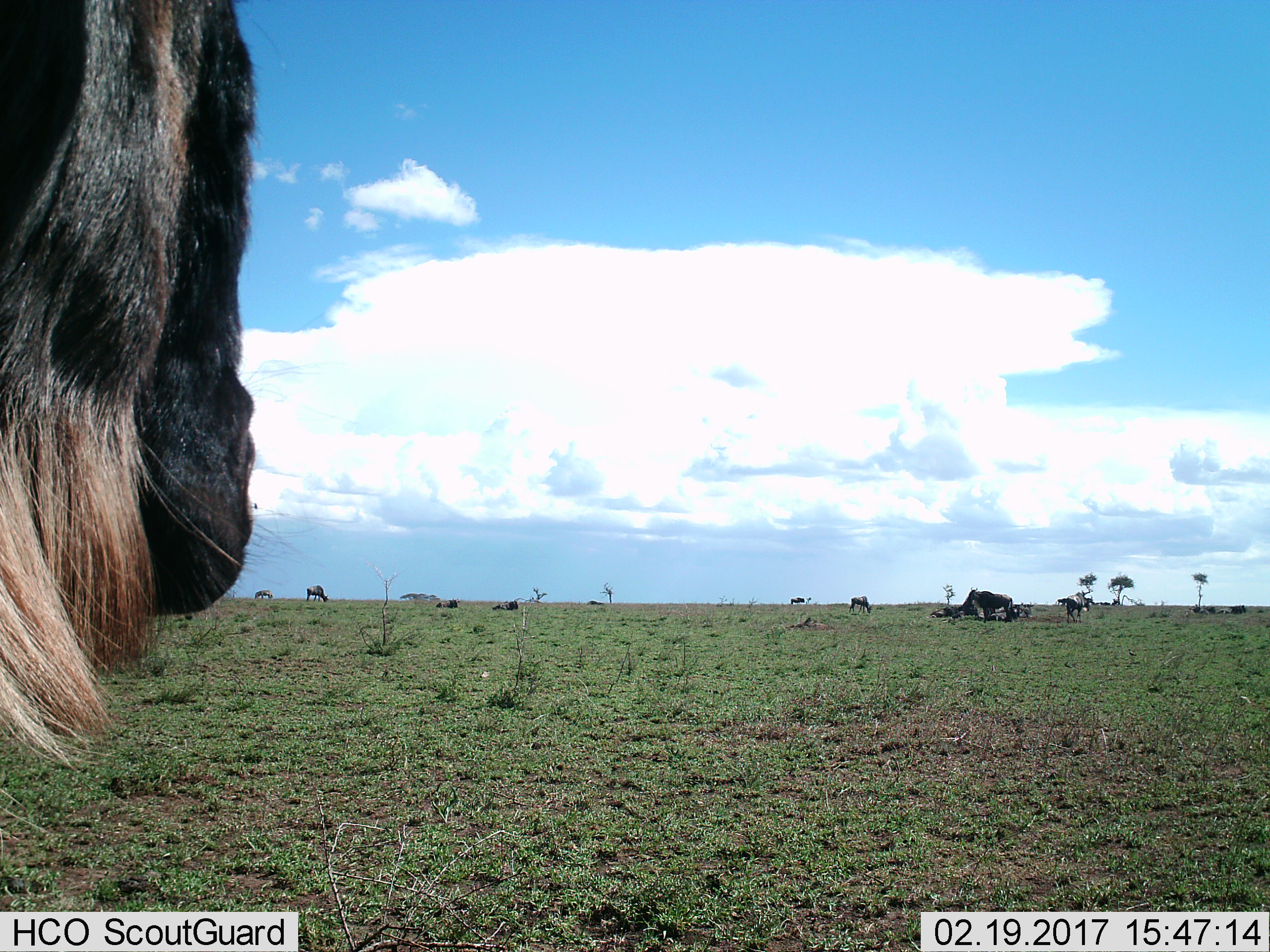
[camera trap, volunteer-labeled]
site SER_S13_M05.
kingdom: Animalia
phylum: Chordata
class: Mammalia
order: Artiodactyla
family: Bovidae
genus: Connochaetes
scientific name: Connochaetes taurinus taurinus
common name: blue wildebeest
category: wildebeestblue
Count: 10.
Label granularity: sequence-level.